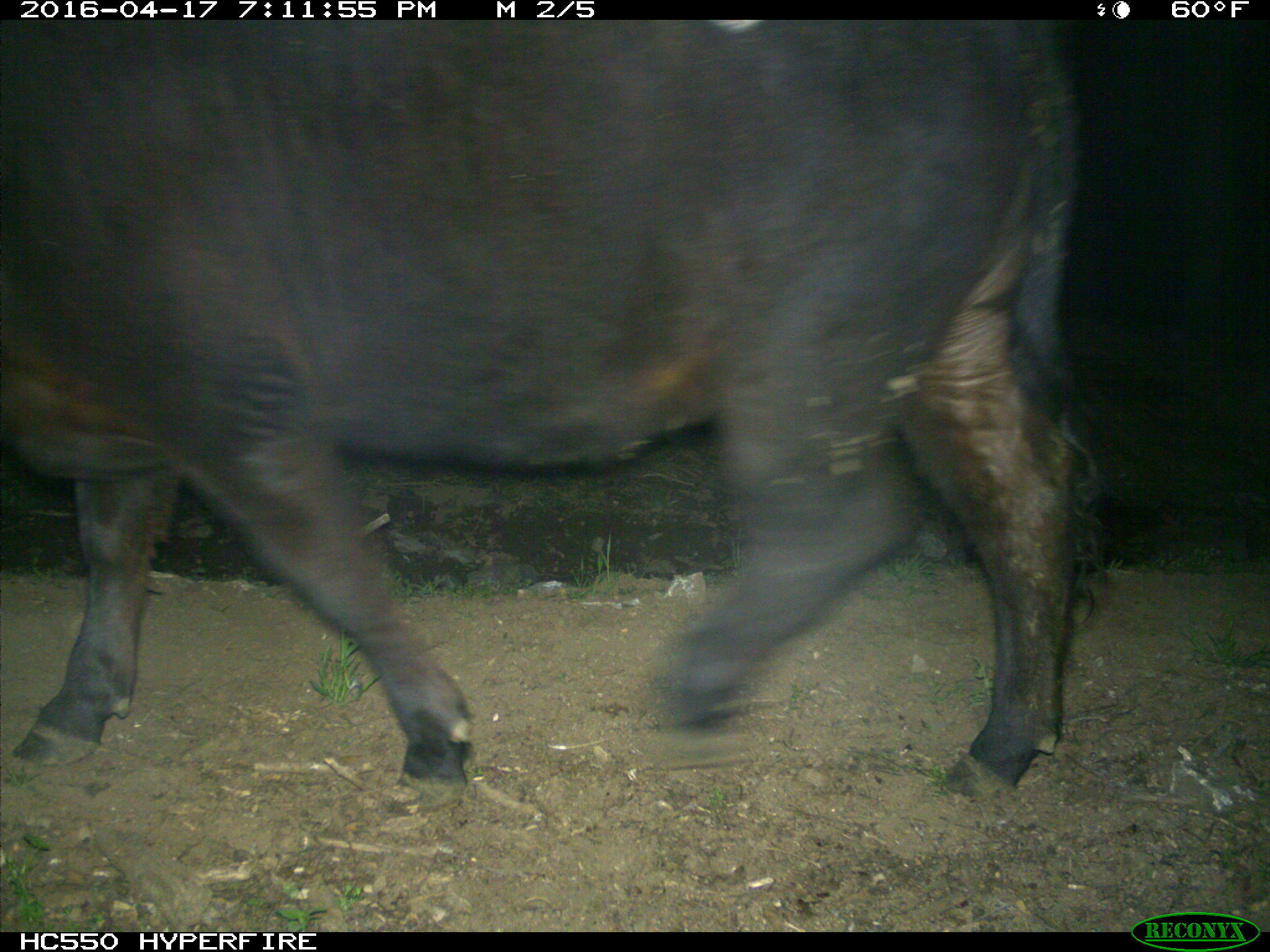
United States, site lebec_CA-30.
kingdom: Animalia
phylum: Chordata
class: Mammalia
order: Artiodactyla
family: Bovidae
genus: Bos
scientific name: Bos taurus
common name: domestic cow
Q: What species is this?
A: Bos taurus (domestic cow).